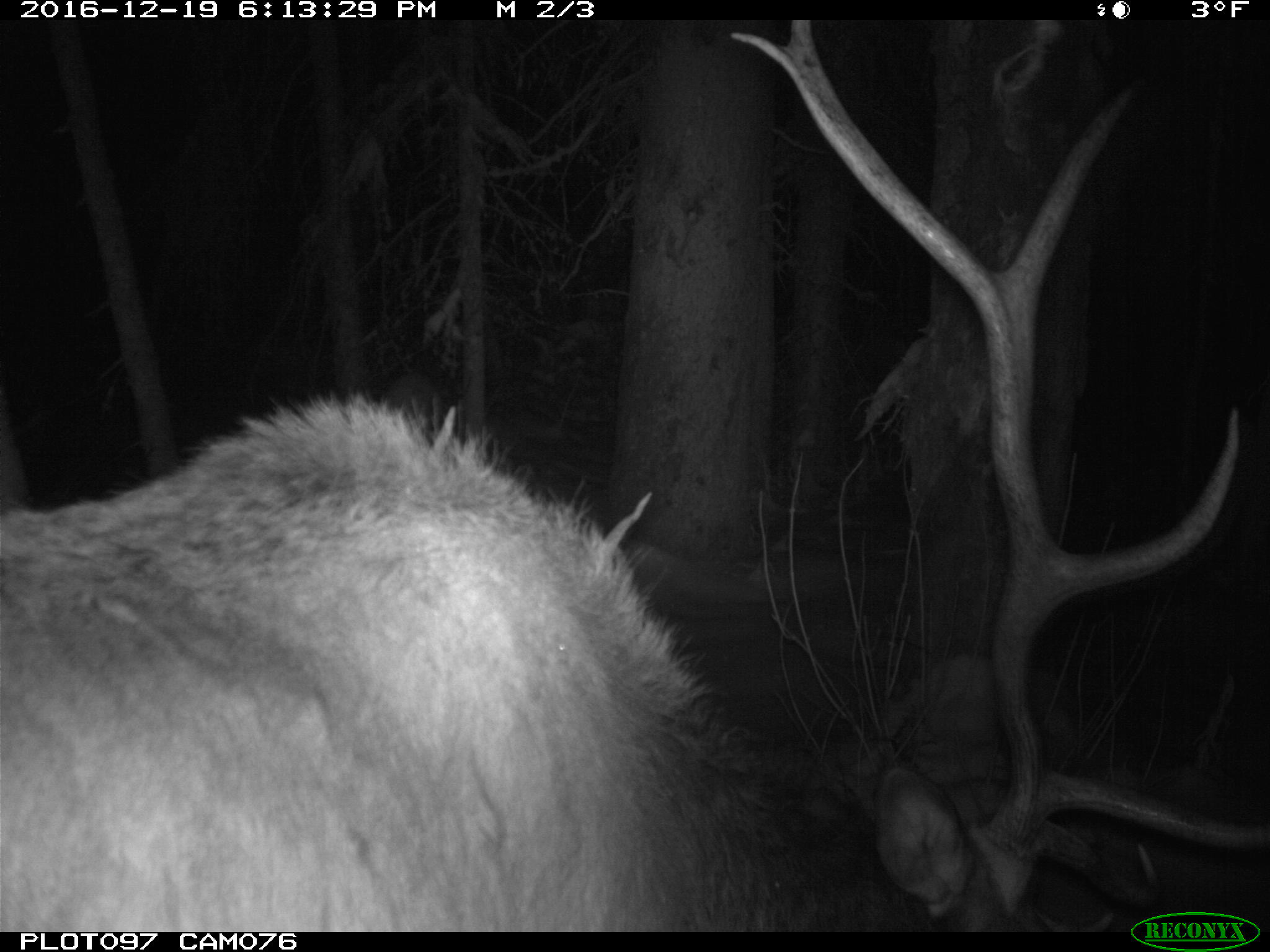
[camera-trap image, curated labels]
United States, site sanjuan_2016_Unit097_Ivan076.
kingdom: Animalia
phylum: Chordata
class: Mammalia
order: Artiodactyla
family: Cervidae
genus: Cervus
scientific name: Cervus elaphus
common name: red deer